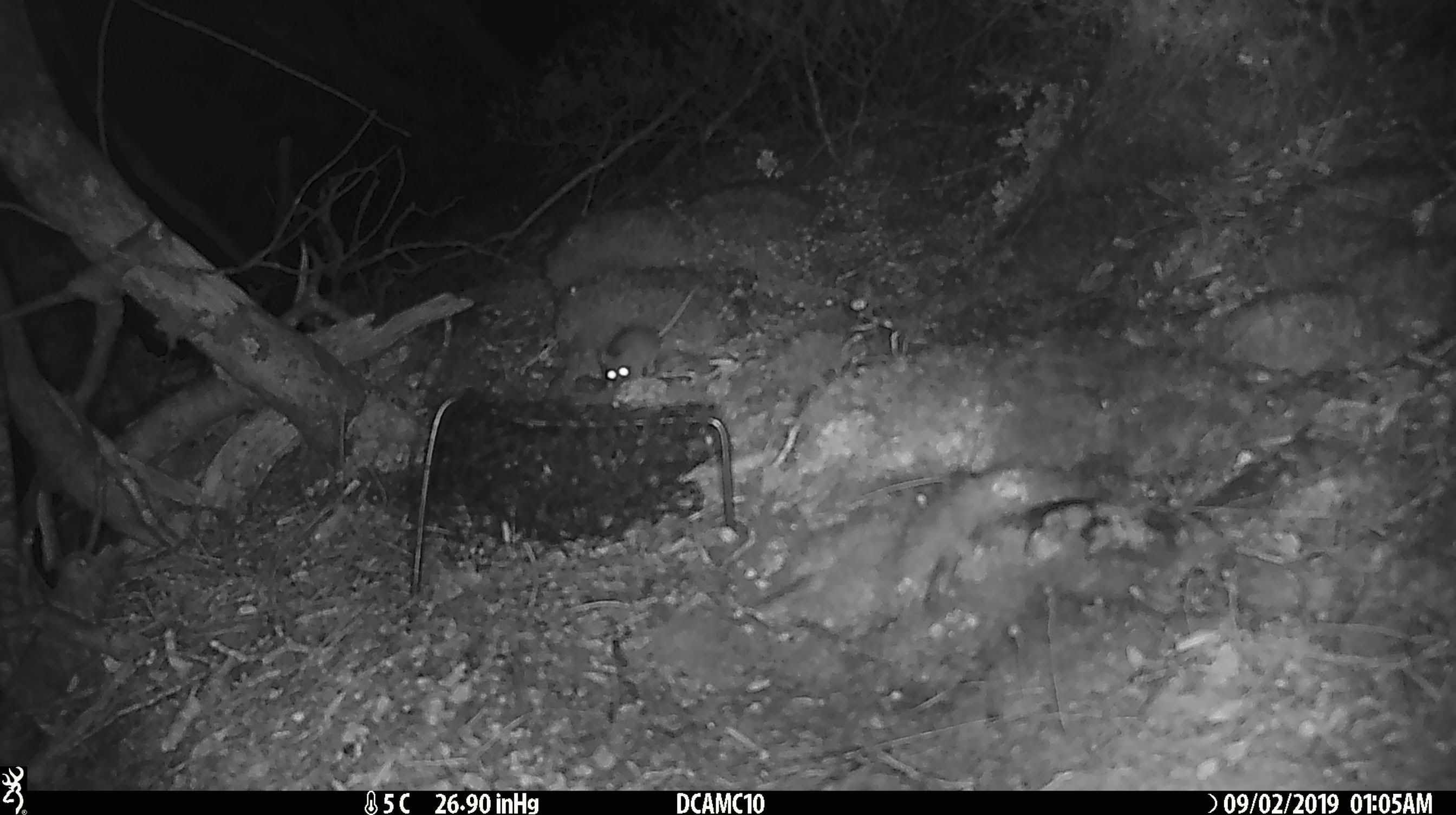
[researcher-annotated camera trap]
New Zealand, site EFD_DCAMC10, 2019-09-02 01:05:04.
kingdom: Animalia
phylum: Chordata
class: Mammalia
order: Rodentia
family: Muridae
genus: Mus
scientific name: Mus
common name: mouse